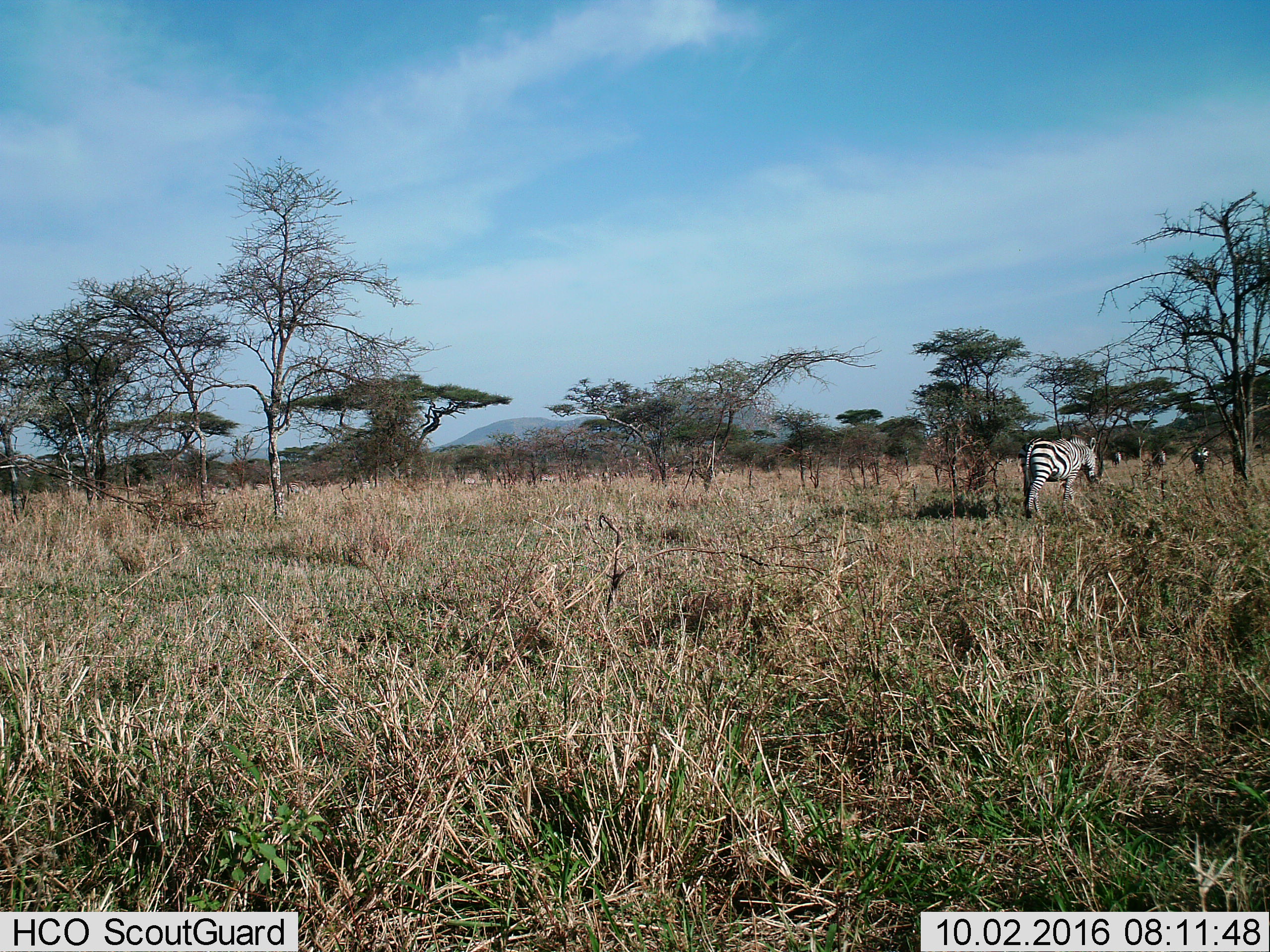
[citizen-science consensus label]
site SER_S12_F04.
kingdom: Animalia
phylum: Chordata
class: Mammalia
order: Perissodactyla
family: Equidae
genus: Equus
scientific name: Equus quagga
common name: plains zebra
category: zebraplains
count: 1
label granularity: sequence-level